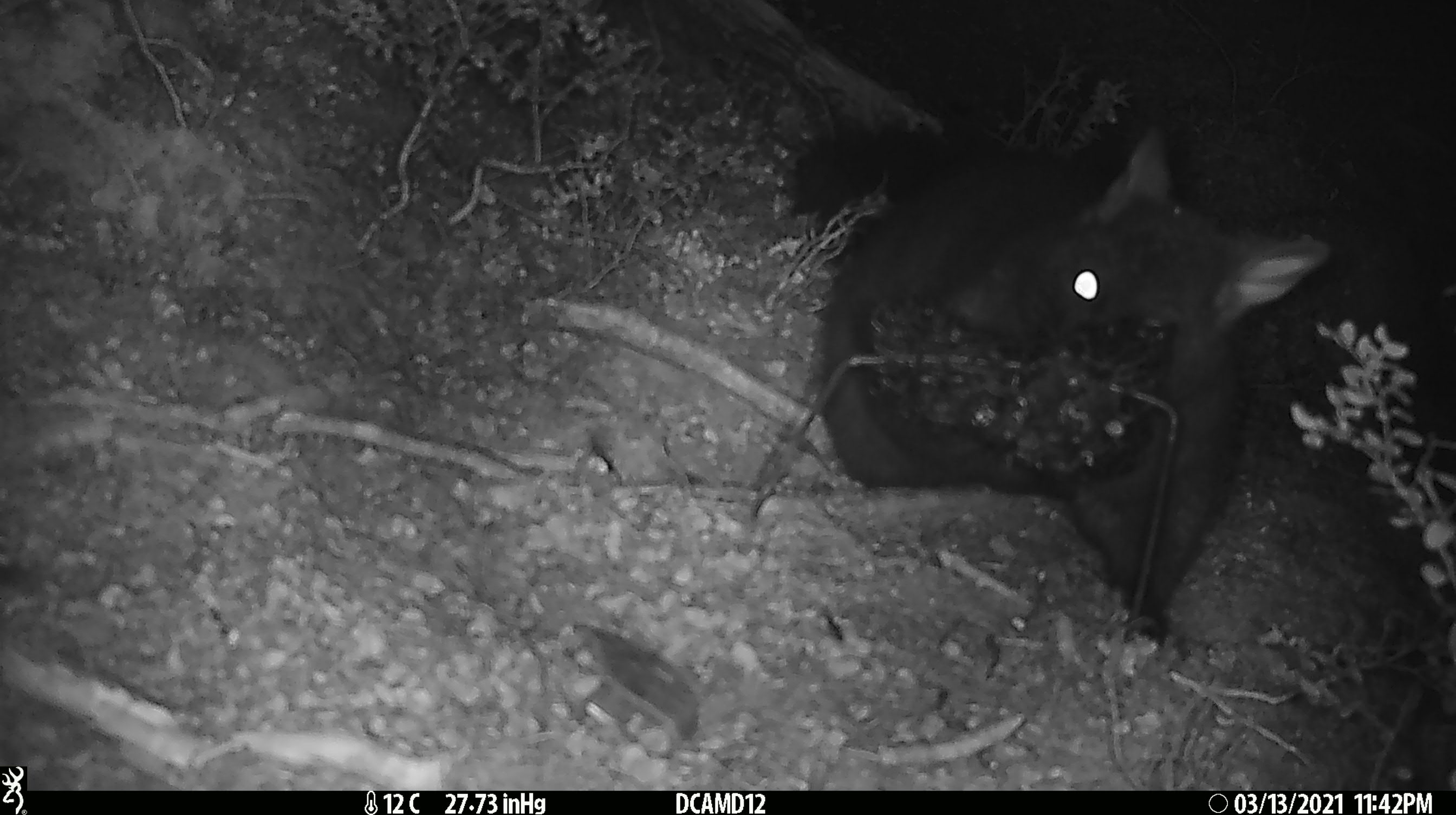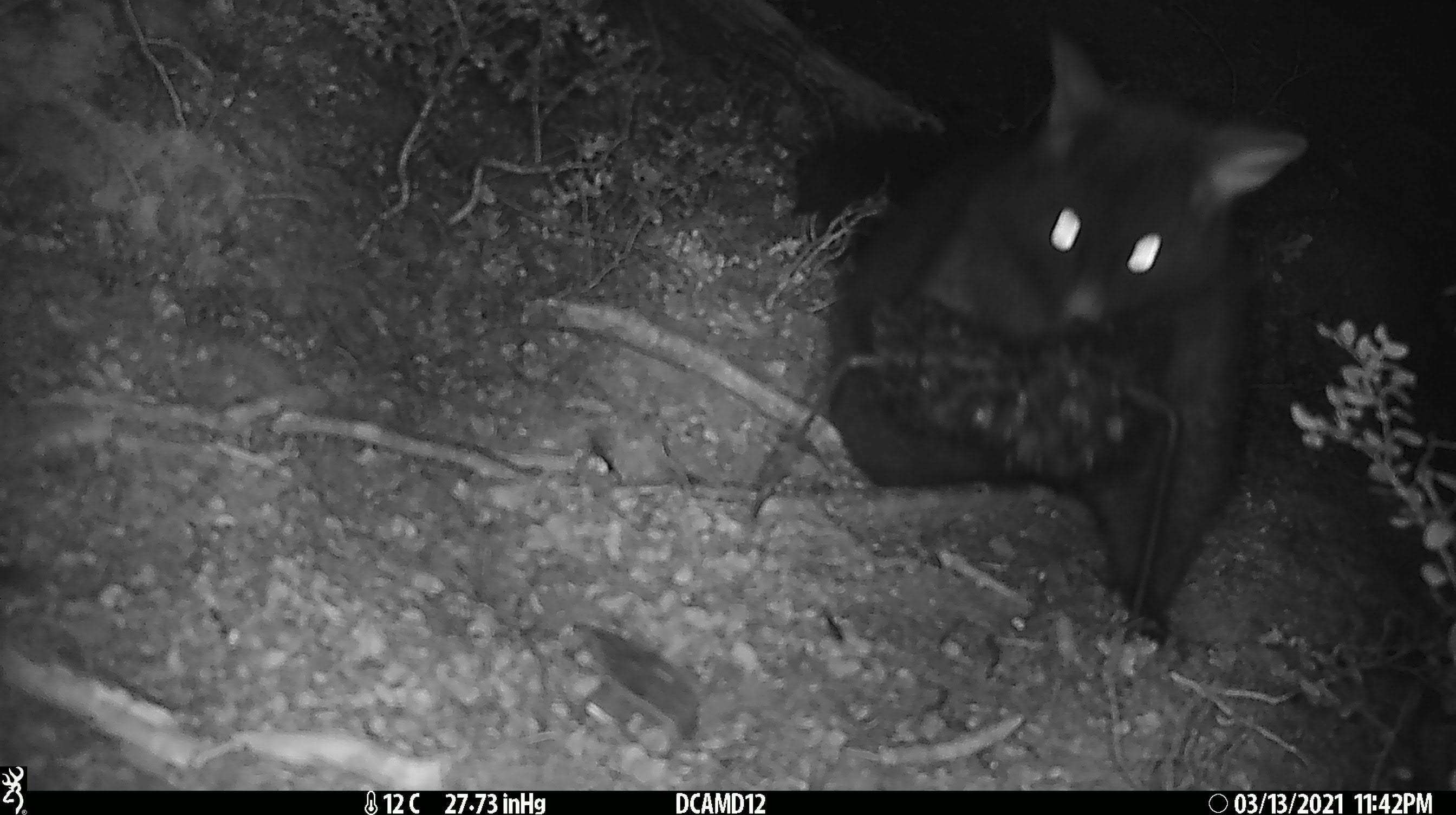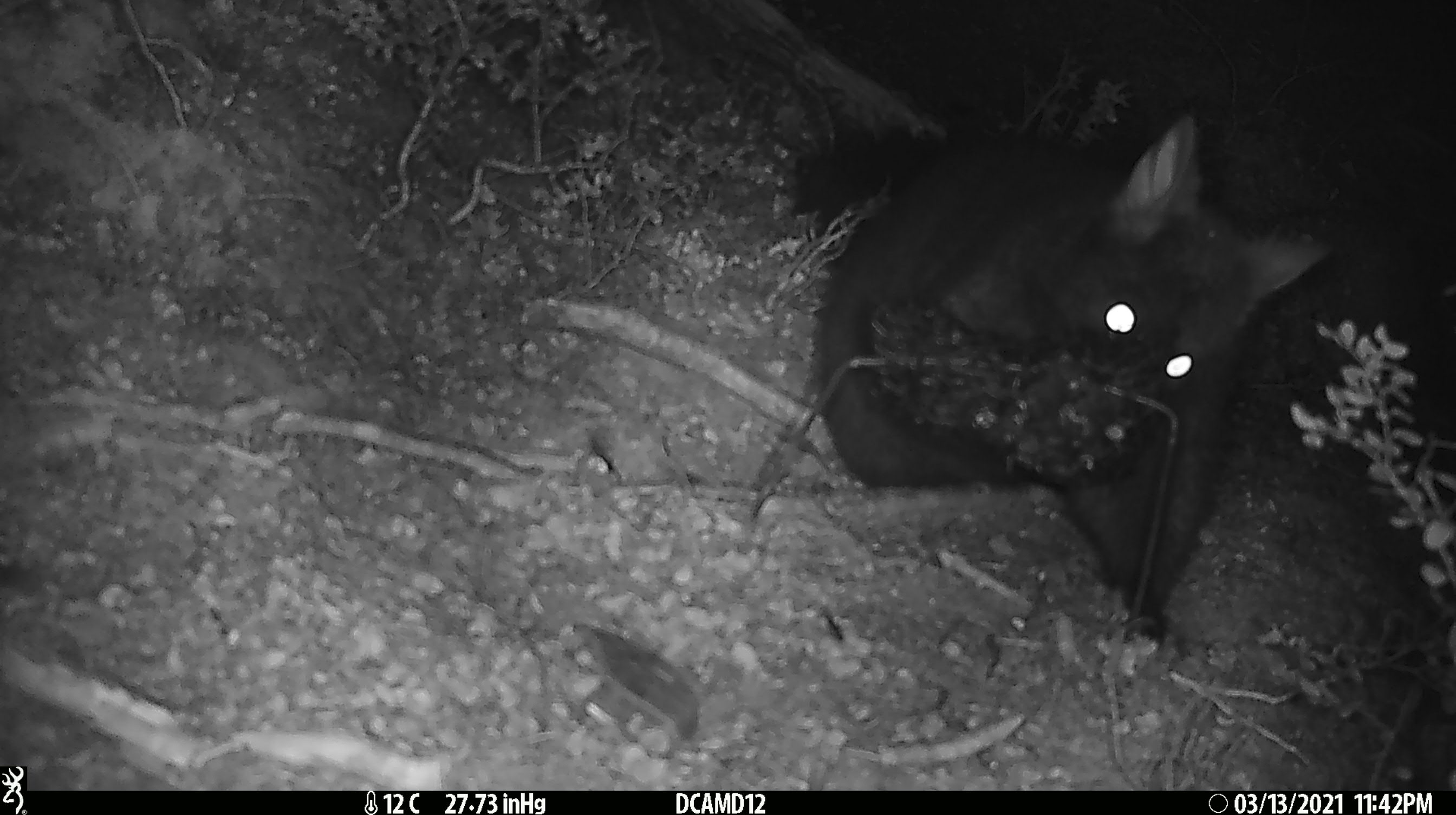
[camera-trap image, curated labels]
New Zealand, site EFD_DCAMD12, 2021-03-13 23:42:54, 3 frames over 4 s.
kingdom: Animalia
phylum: Chordata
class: Mammalia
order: Diprotodontia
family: Phalangeridae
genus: Trichosurus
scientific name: Trichosurus vulpecula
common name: common brushtail possum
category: possum